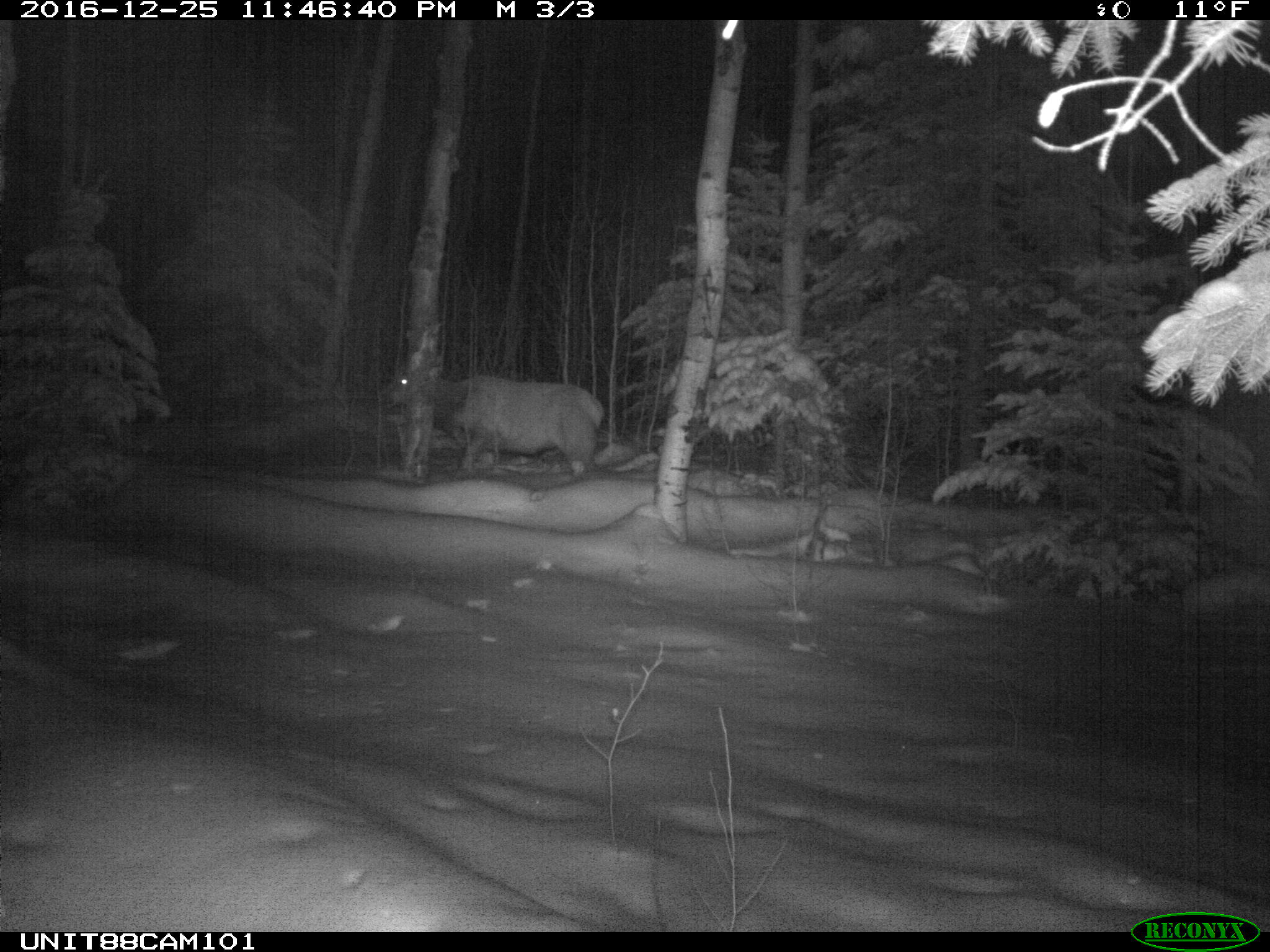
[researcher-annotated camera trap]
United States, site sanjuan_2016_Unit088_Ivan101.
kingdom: Animalia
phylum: Chordata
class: Mammalia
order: Artiodactyla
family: Cervidae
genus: Cervus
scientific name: Cervus elaphus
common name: red deer